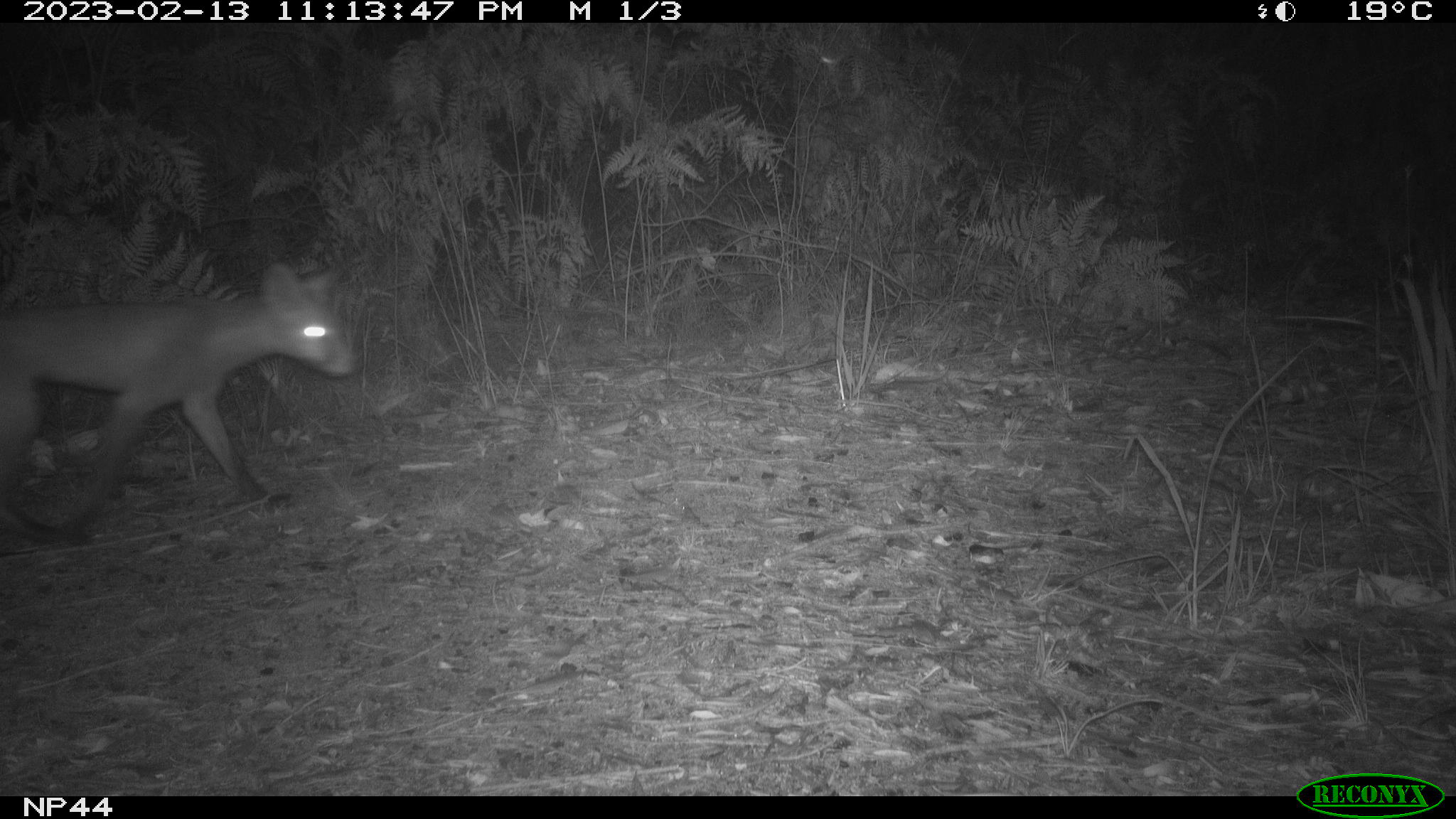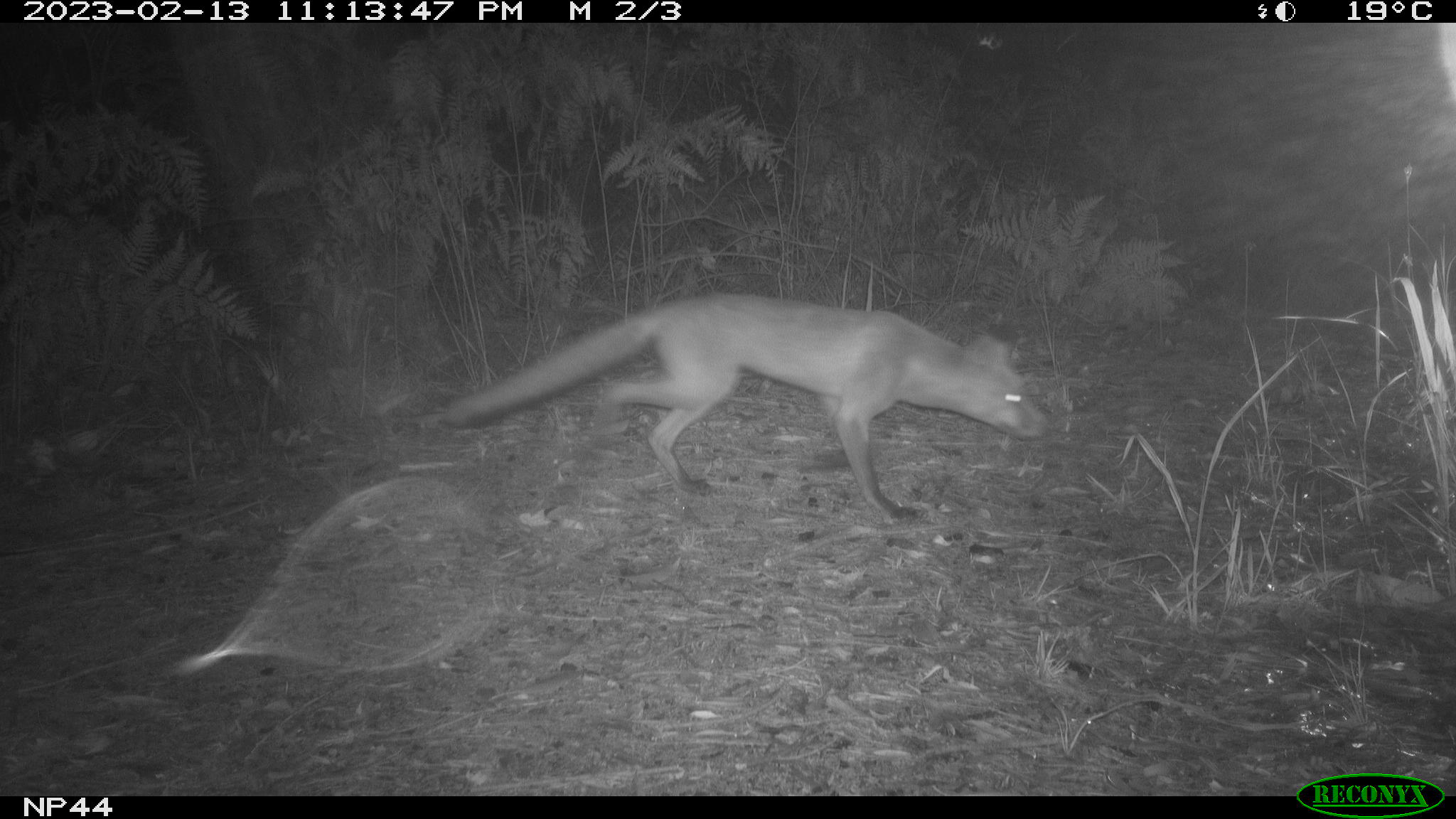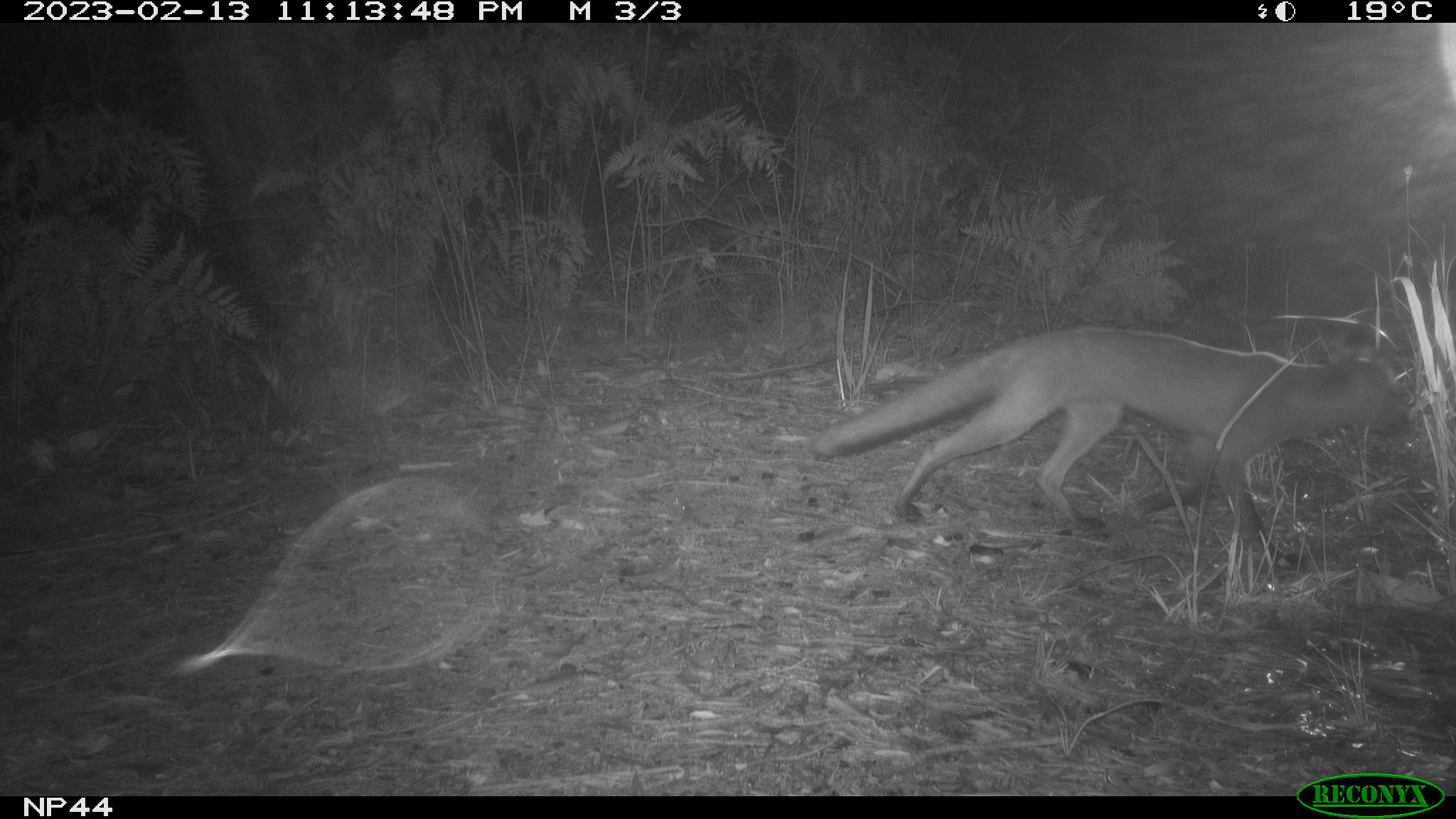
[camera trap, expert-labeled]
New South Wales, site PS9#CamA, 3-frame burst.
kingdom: Animalia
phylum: Chordata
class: Mammalia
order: Carnivora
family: Canidae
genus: Vulpes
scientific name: Vulpes vulpes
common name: red fox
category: fox